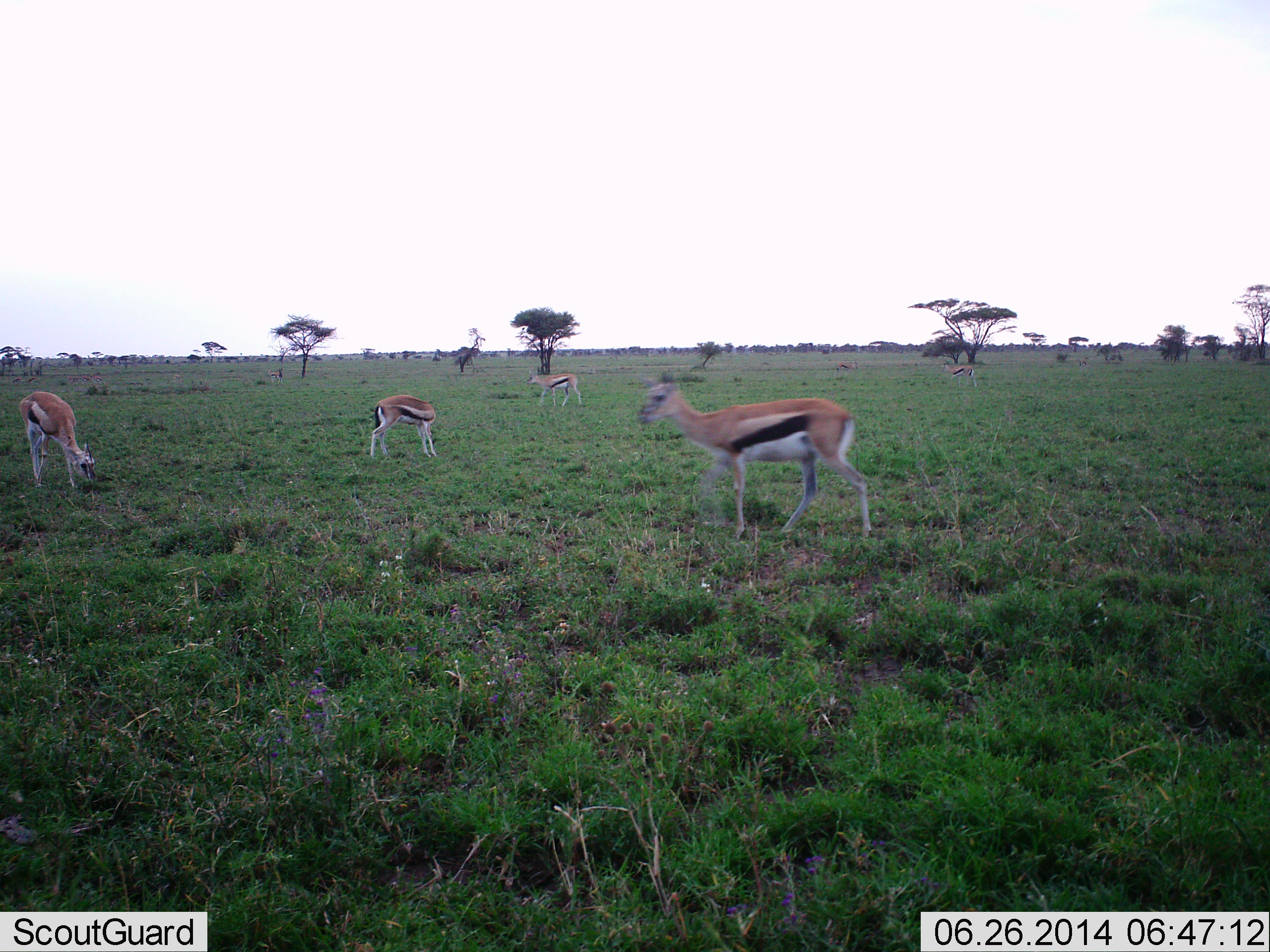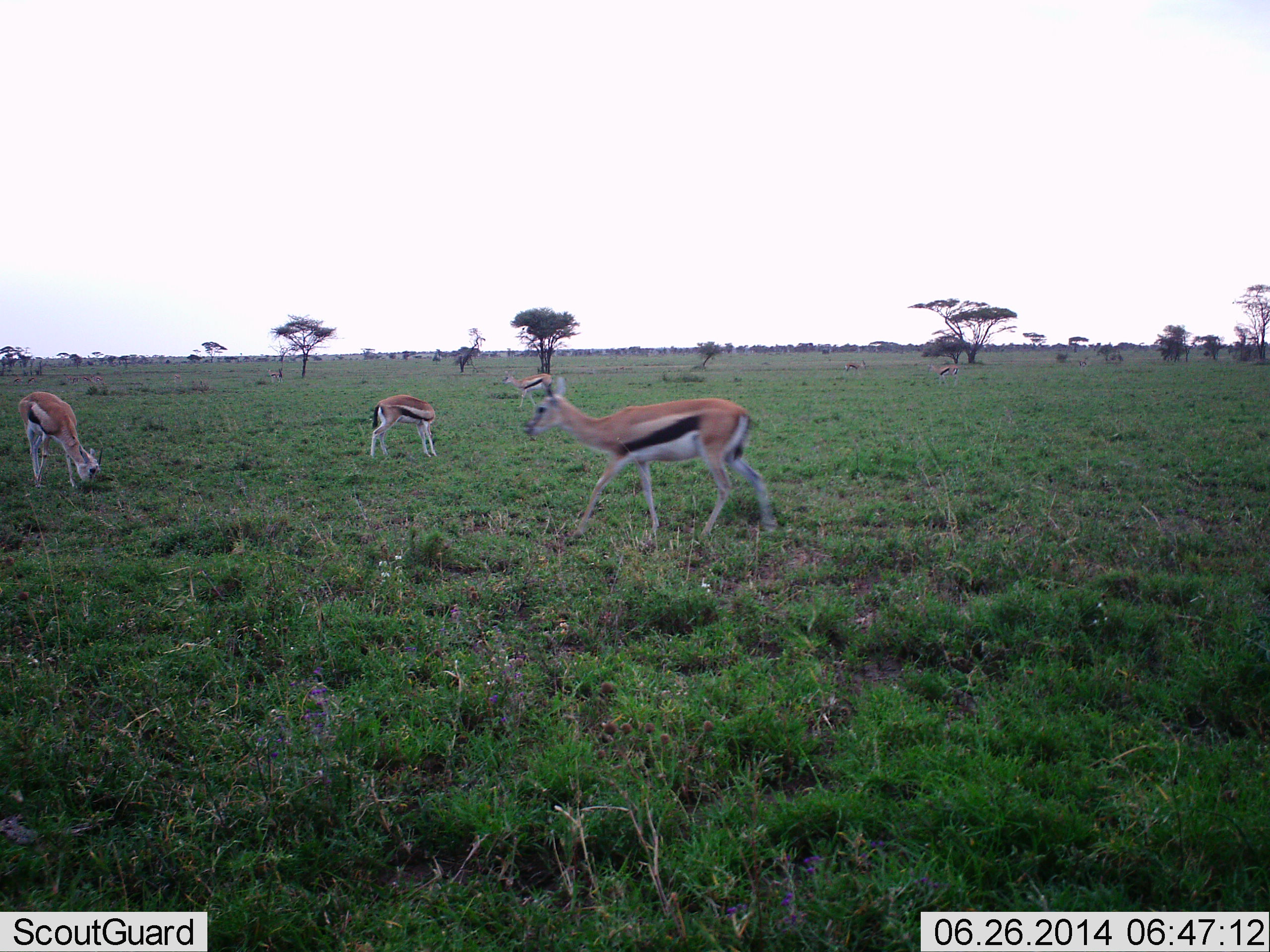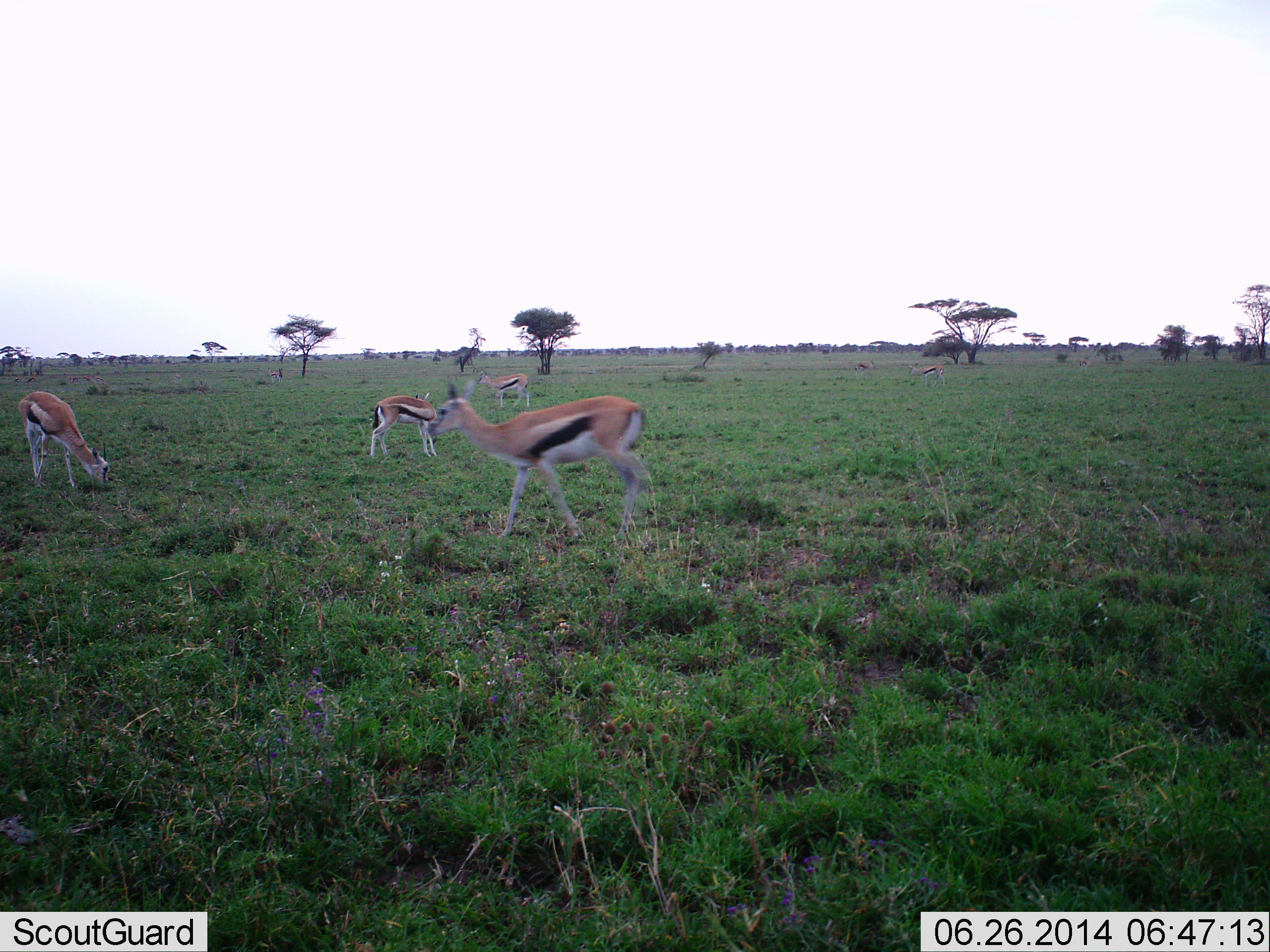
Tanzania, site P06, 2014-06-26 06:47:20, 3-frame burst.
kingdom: Animalia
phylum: Chordata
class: Mammalia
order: Artiodactyla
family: Bovidae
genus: Eudorcas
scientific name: Eudorcas thomsonii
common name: thomson's gazelle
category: gazellethomsons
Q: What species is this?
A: Gazellethomsons (thomson's gazelle) (Eudorcas thomsonii).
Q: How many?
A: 6.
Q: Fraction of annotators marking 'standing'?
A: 70%.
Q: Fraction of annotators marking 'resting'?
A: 10%.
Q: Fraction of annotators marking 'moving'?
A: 70%.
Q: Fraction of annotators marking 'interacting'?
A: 0%.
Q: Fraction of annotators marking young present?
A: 0%.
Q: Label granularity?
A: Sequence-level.